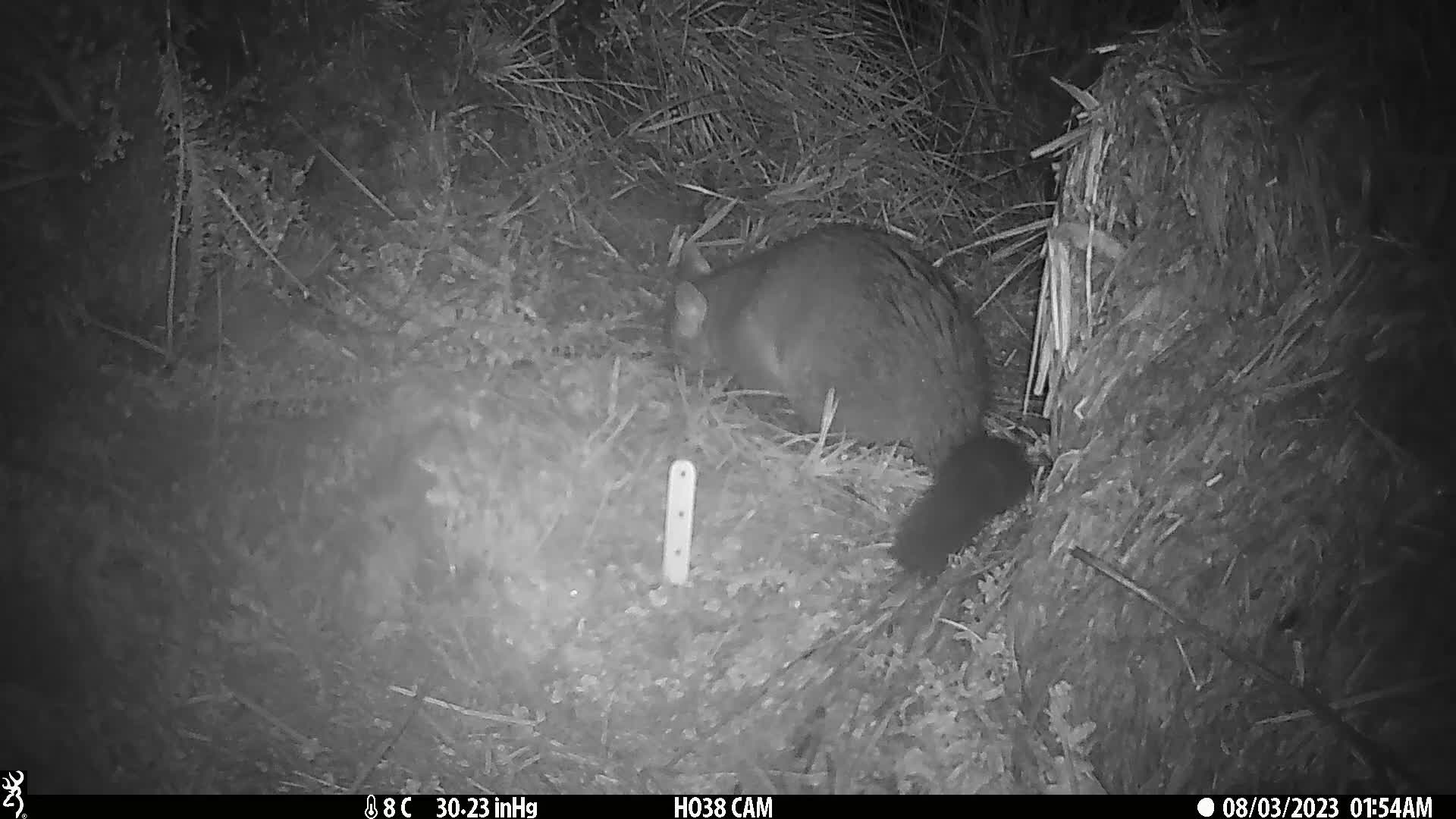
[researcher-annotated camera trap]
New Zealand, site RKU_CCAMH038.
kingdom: Animalia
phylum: Chordata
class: Mammalia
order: Diprotodontia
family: Phalangeridae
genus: Trichosurus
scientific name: Trichosurus vulpecula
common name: common brushtail possum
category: possum